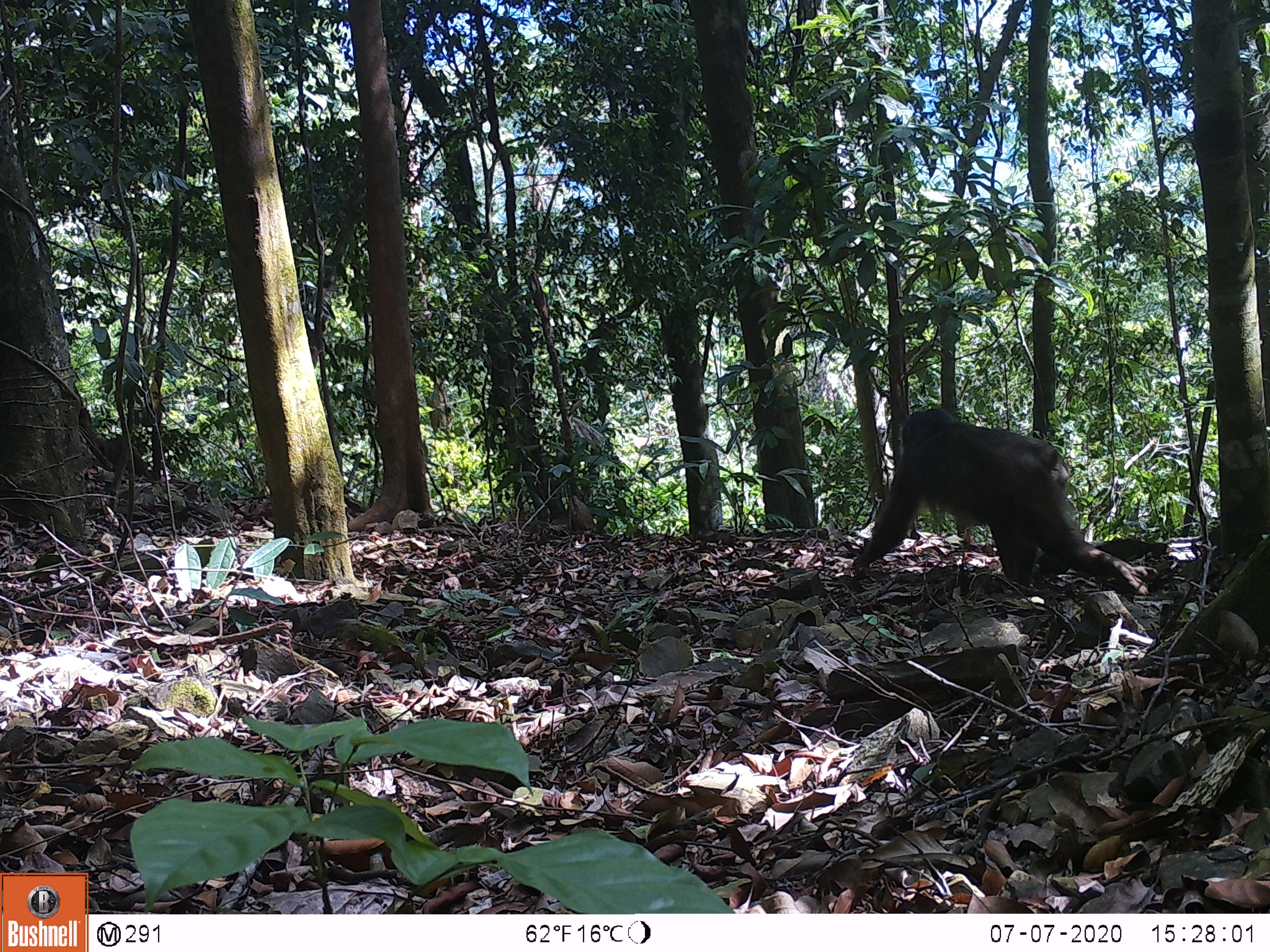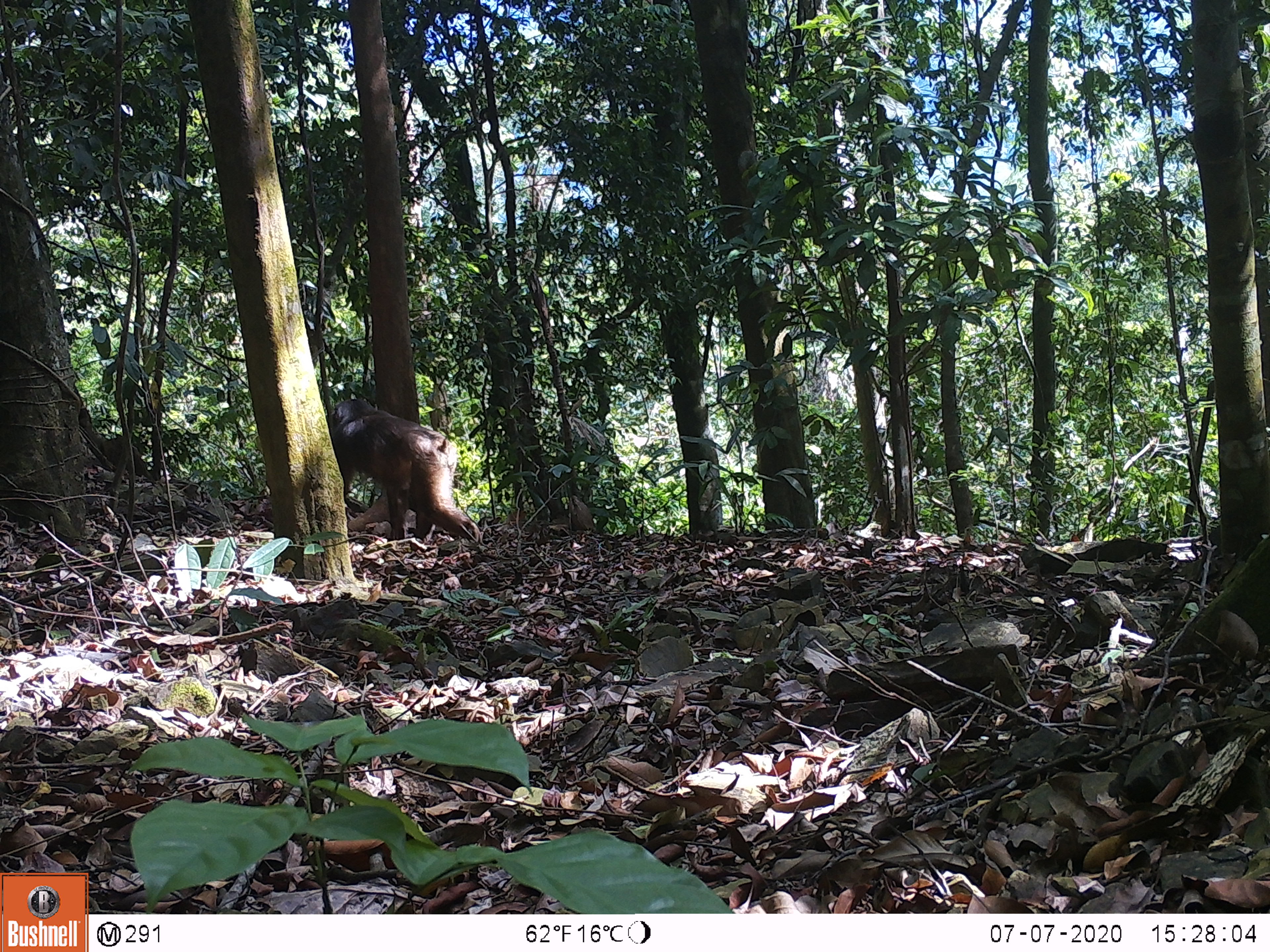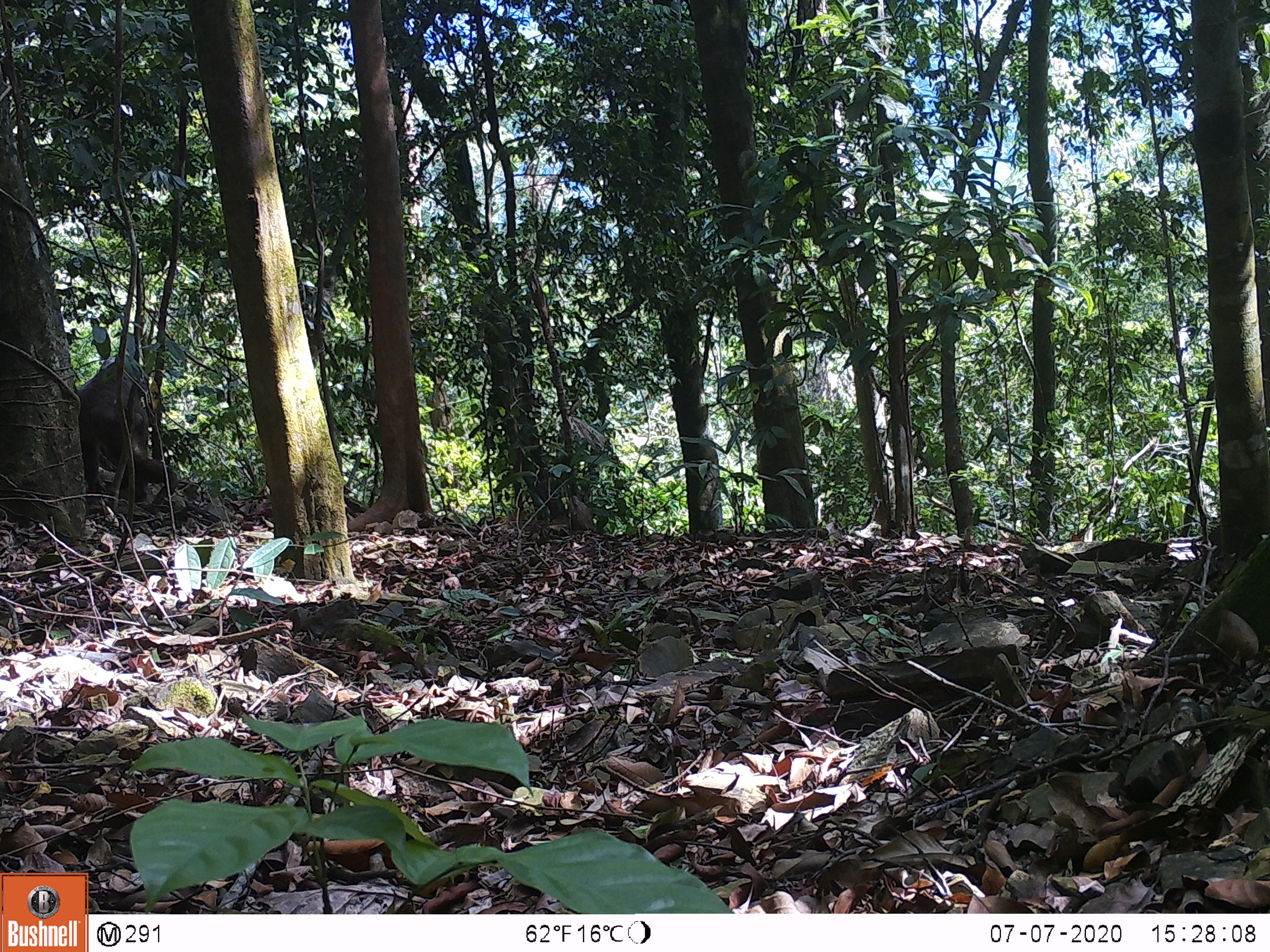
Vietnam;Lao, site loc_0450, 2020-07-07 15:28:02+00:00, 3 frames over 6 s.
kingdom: Animalia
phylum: Chordata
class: Mammalia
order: Primates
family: Cercopithecidae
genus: Macaca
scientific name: Macaca arctoides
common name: stump-tailed macaque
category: stump tailed macaque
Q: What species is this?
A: Stump tailed macaque (stump-tailed macaque) (Macaca arctoides).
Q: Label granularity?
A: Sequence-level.